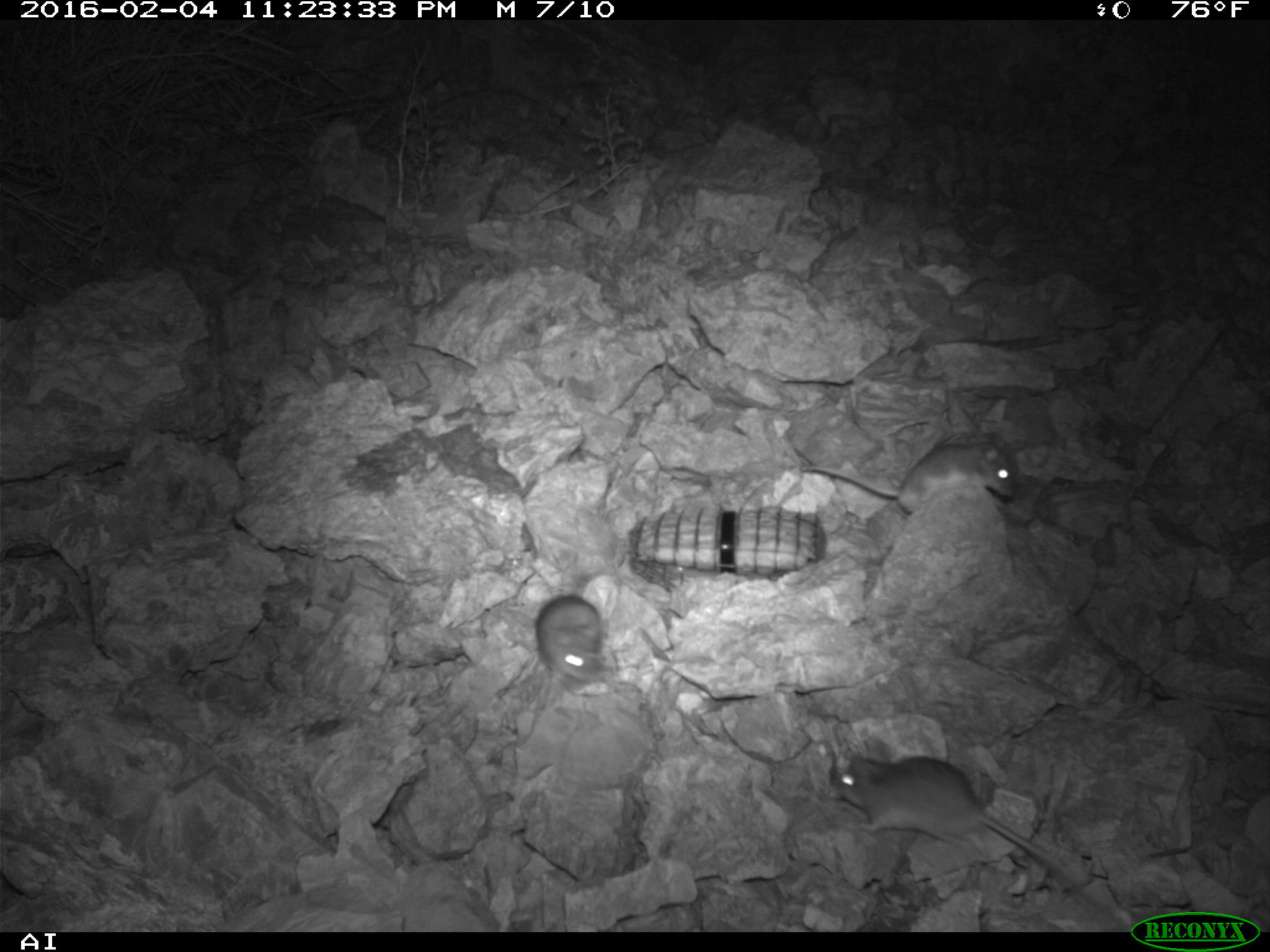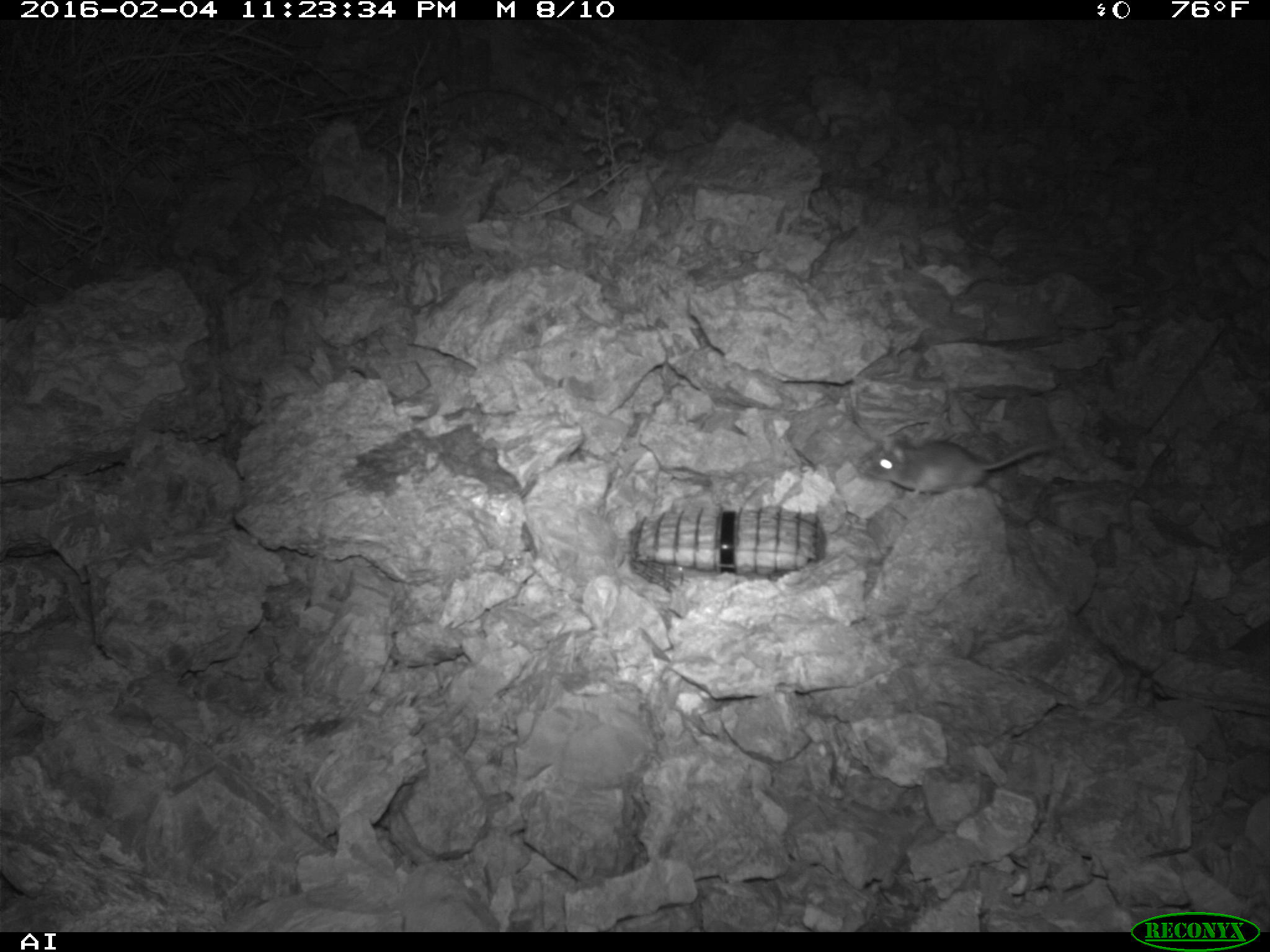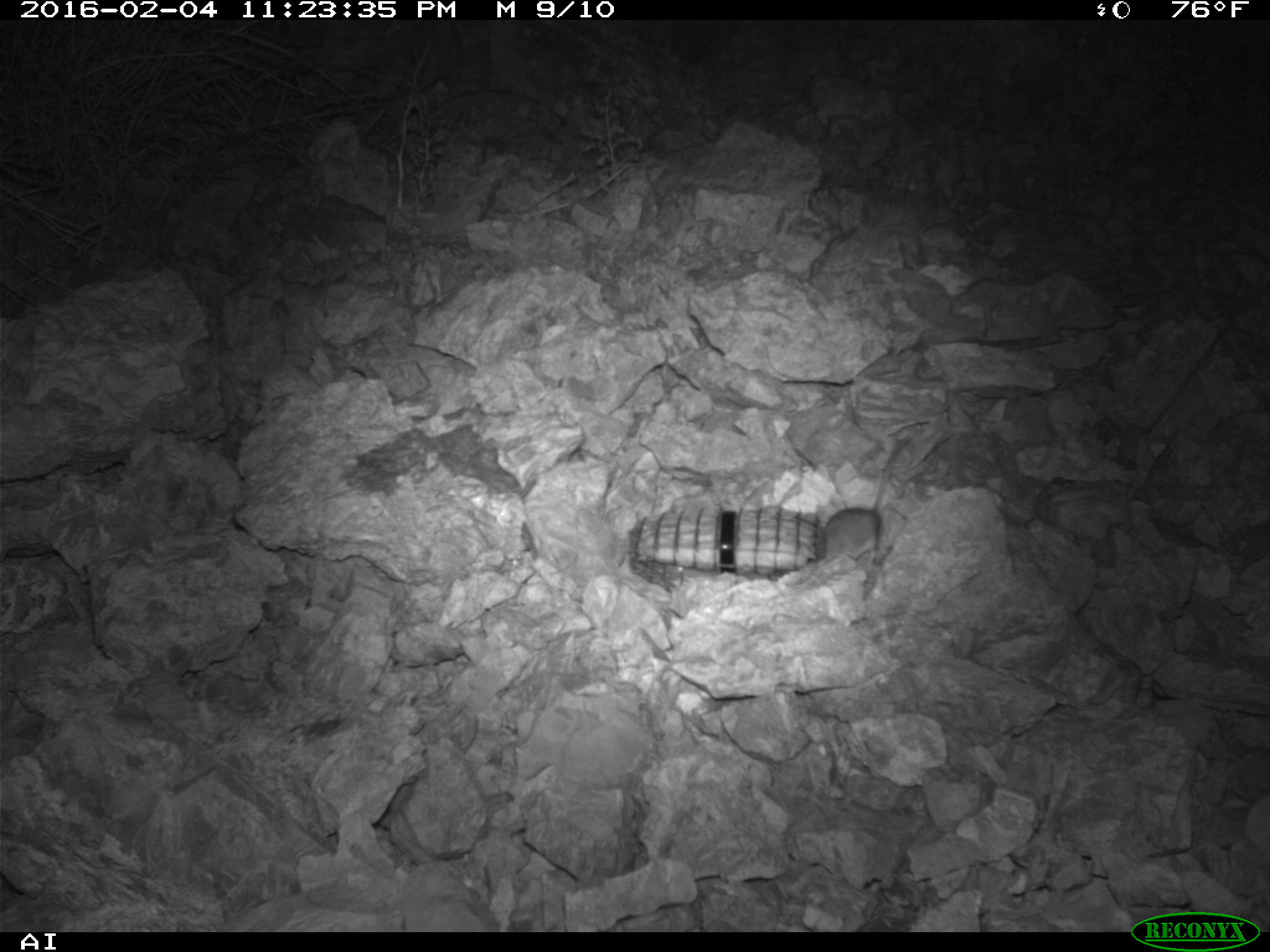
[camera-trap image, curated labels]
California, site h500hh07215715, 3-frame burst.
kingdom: Animalia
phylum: Chordata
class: Mammalia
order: Rodentia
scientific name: Rodentia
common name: rodent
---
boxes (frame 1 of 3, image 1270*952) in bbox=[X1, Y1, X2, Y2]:
rodent: bbox=[833, 750, 1124, 922]; bbox=[799, 436, 1021, 513]; bbox=[537, 555, 606, 686]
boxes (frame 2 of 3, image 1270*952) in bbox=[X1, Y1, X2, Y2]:
rodent: bbox=[864, 436, 1060, 499]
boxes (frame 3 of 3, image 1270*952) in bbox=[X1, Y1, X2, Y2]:
rodent: bbox=[819, 431, 915, 576]